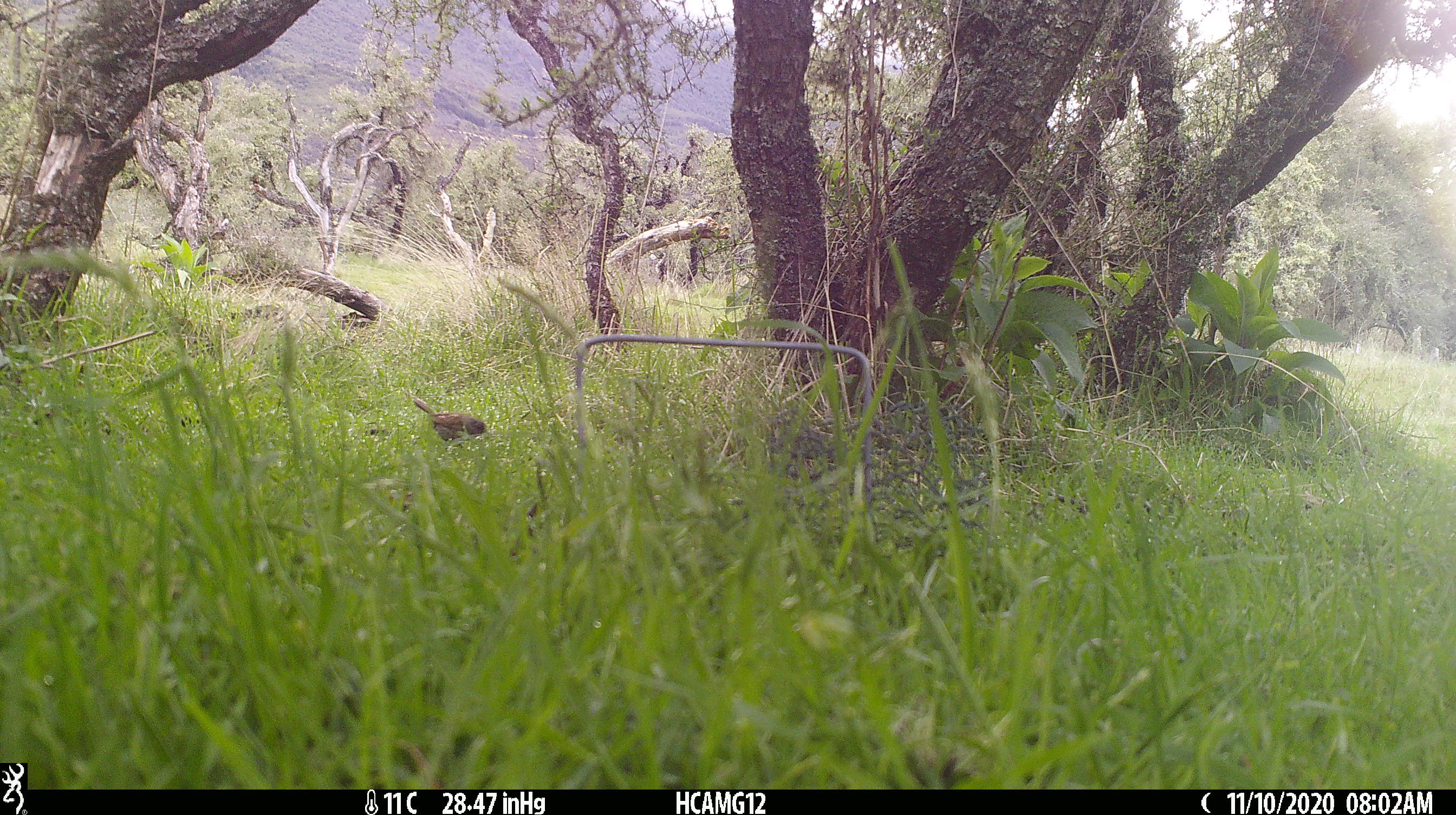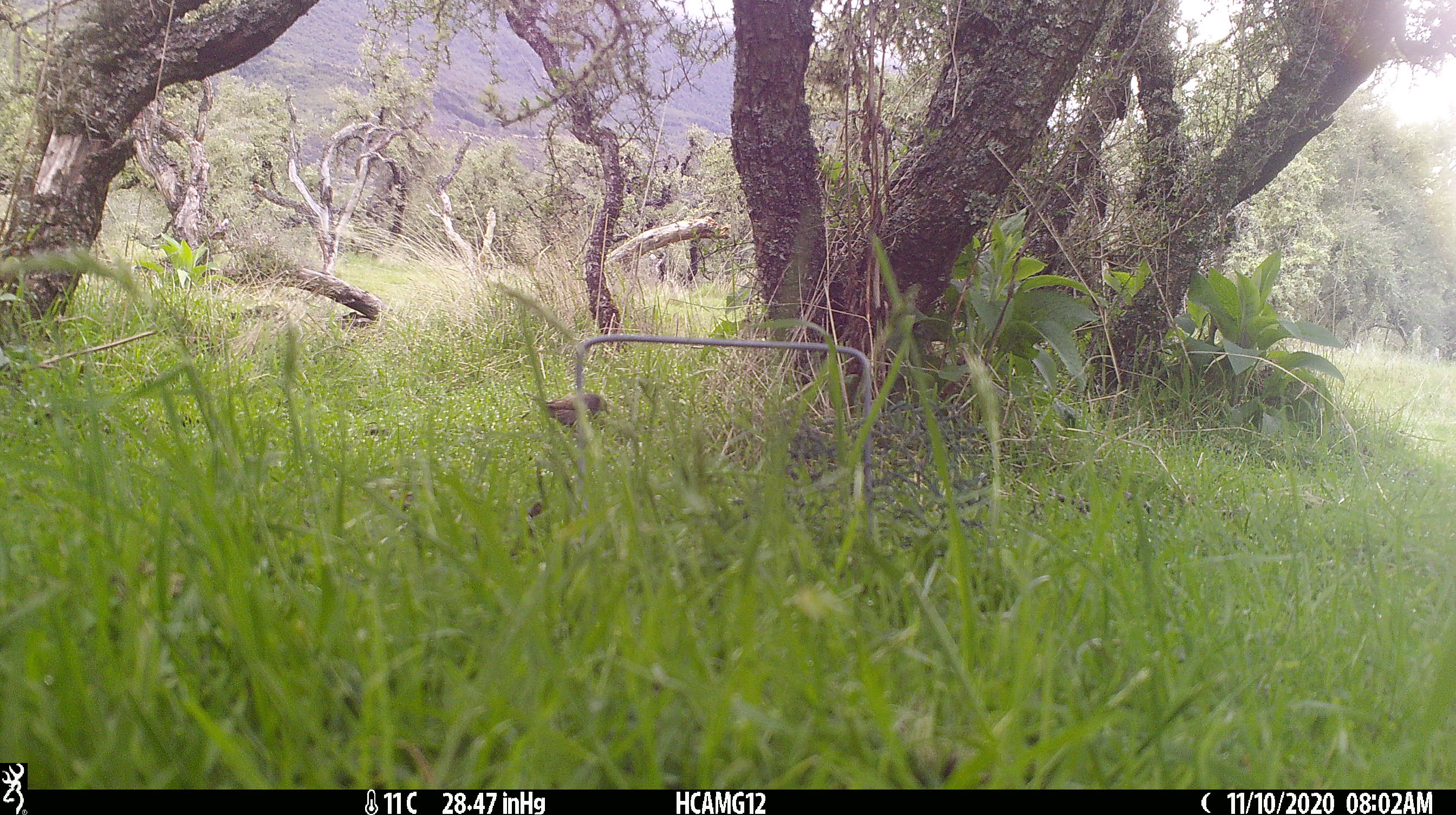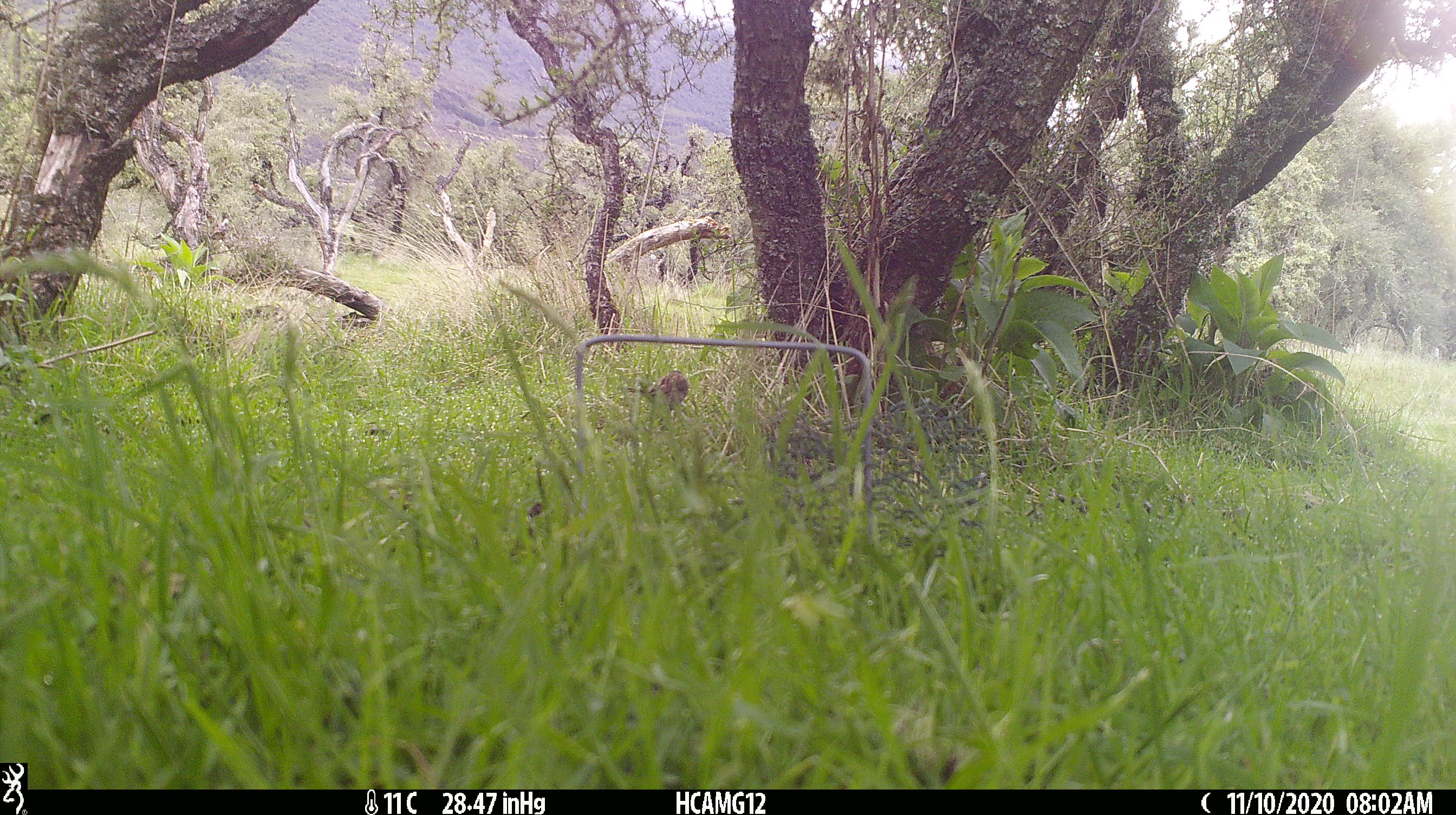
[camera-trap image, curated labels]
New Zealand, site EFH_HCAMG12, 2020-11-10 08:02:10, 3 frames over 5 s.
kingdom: Animalia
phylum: Chordata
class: Aves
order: Passeriformes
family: Prunellidae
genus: Prunella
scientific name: Prunella modularis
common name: dunnock